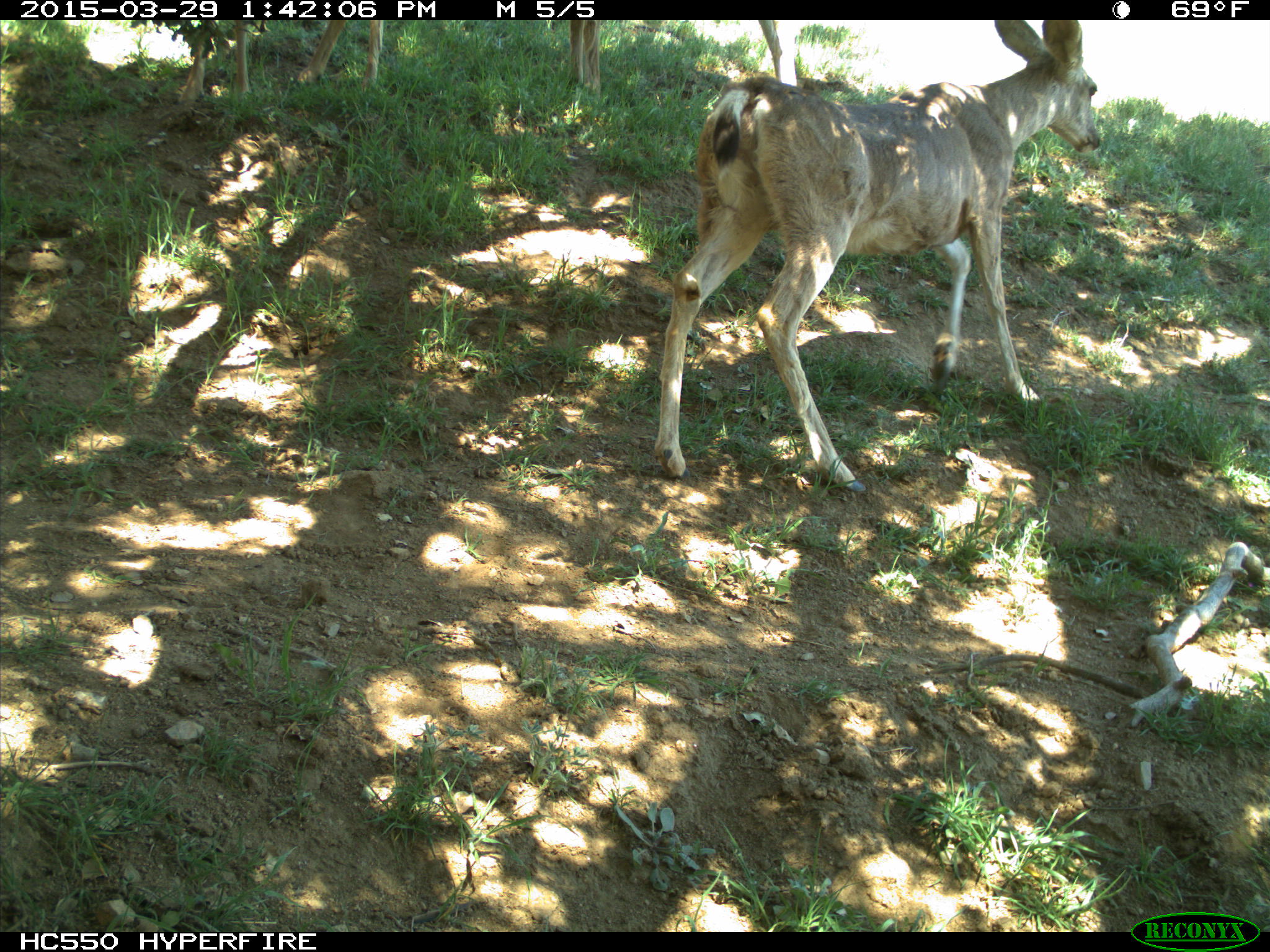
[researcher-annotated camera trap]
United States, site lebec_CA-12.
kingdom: Animalia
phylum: Chordata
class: Mammalia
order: Artiodactyla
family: Cervidae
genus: Odocoileus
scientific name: Odocoileus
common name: deer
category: unidentified deer